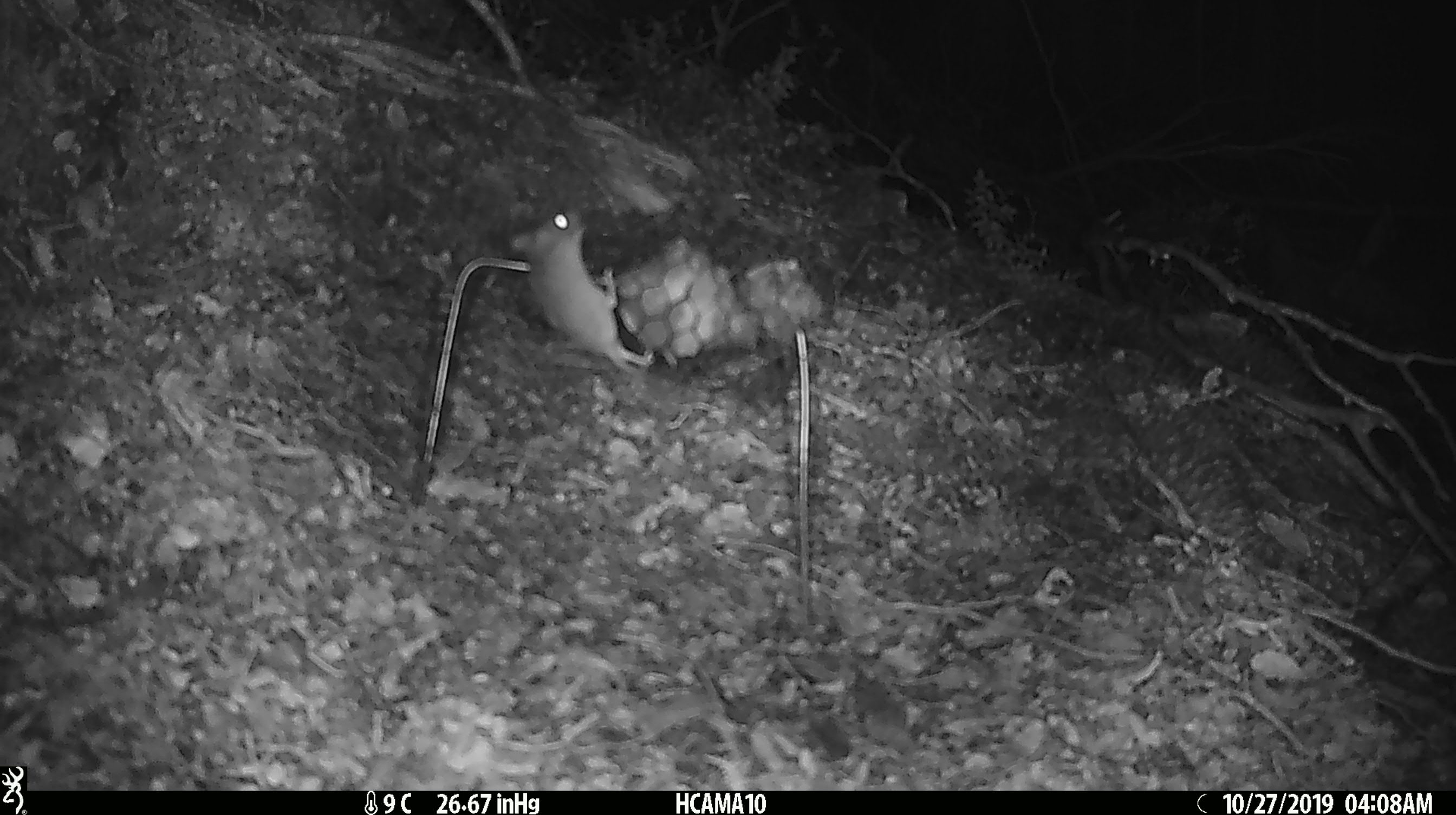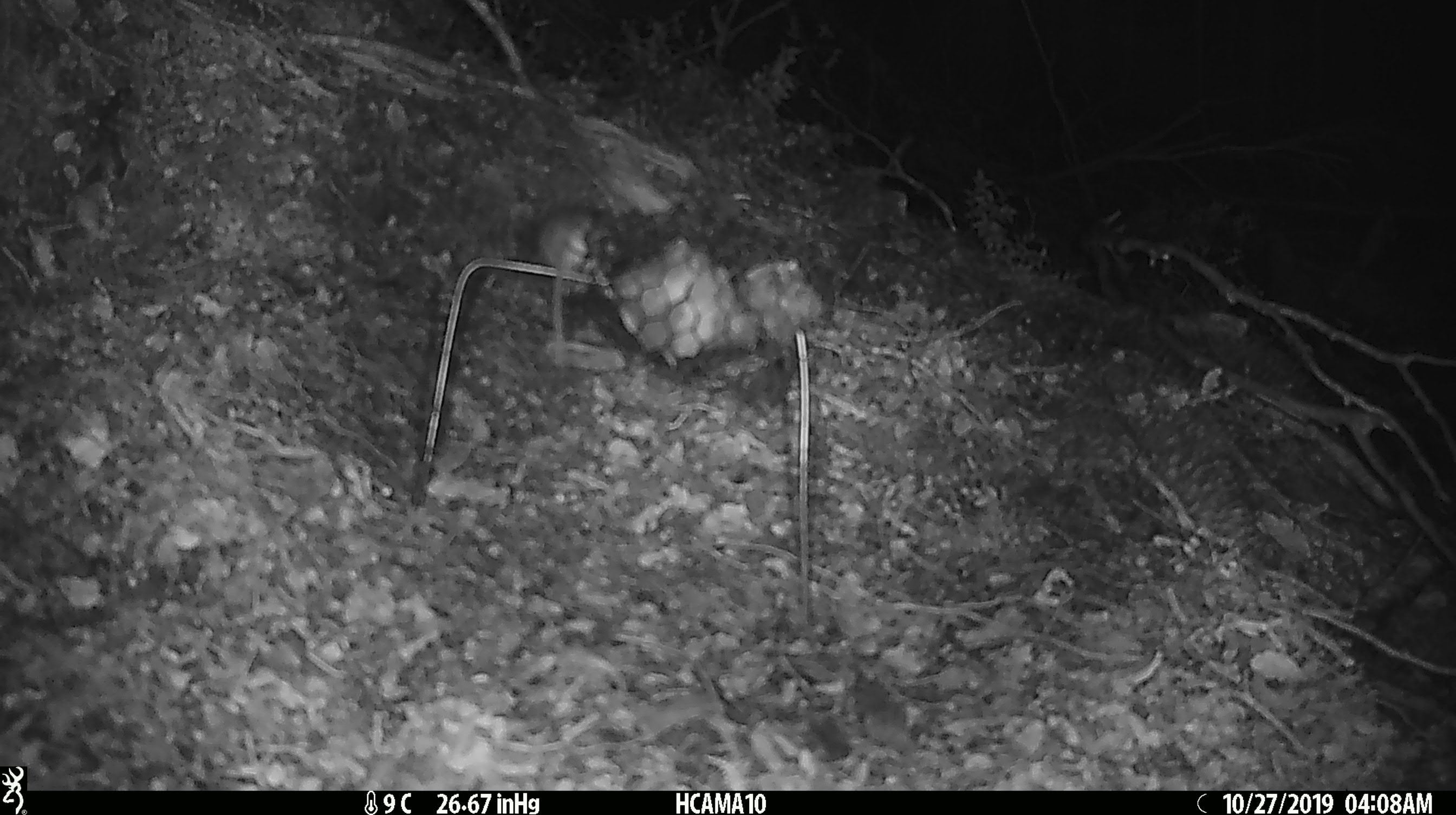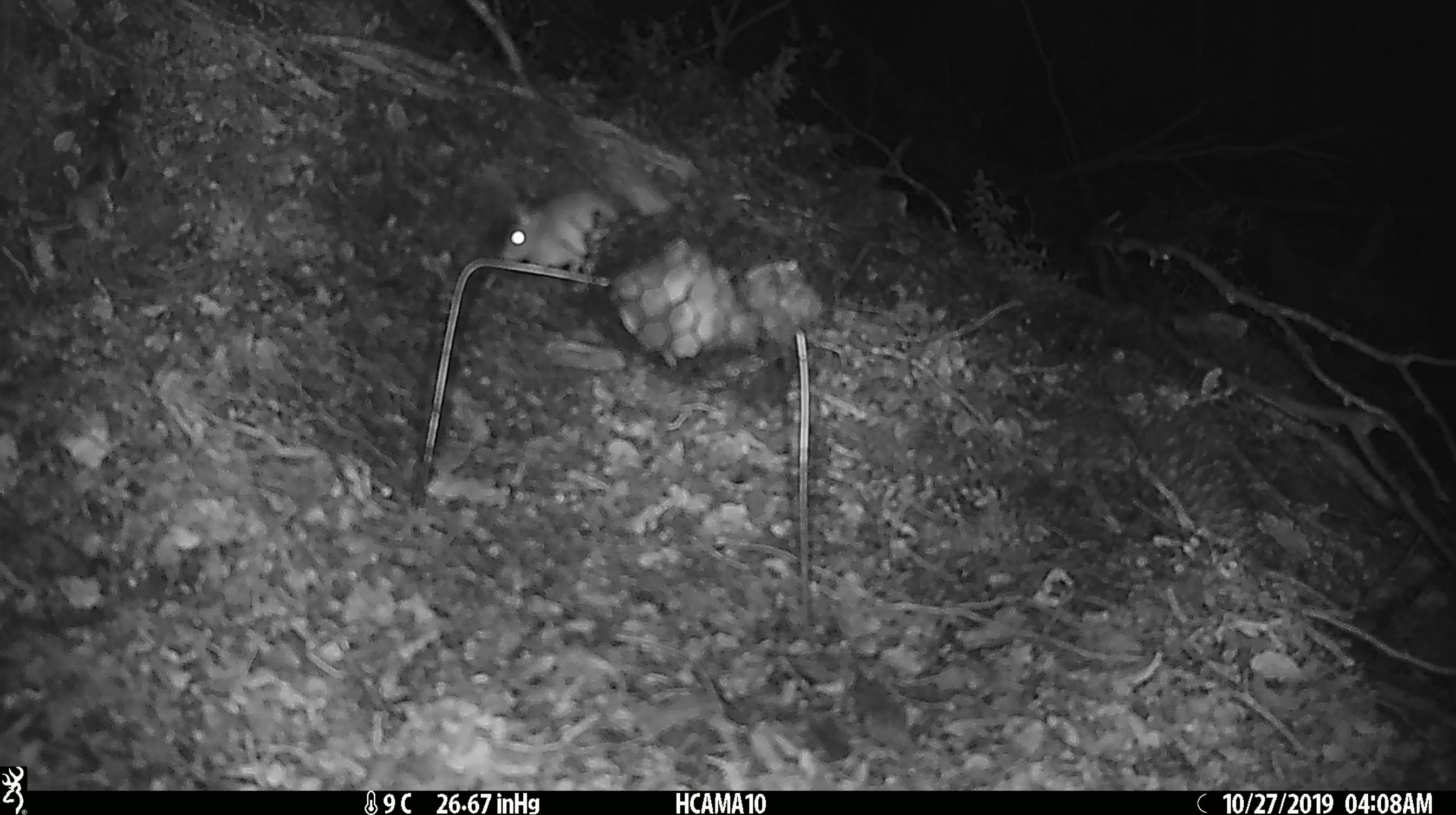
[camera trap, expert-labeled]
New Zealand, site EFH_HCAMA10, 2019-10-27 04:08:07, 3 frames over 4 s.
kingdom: Animalia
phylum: Chordata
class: Mammalia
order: Rodentia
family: Muridae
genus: Mus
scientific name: Mus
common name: mouse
Mouse (Mus).